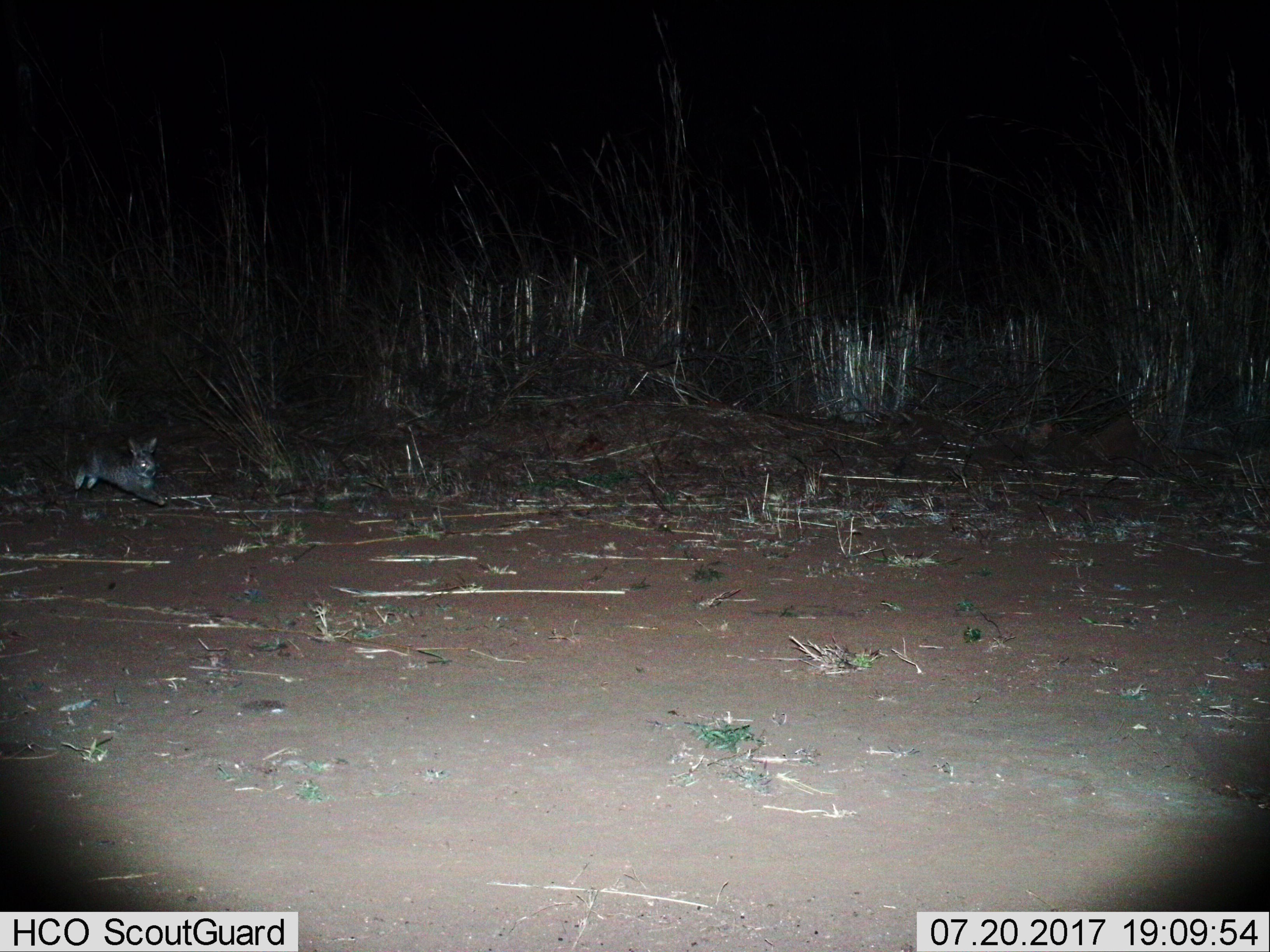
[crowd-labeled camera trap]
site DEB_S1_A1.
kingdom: Animalia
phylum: Chordata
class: Mammalia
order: Lagomorpha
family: Leporidae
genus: Lepus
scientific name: Lepus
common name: hare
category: hareunknown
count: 1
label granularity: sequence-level